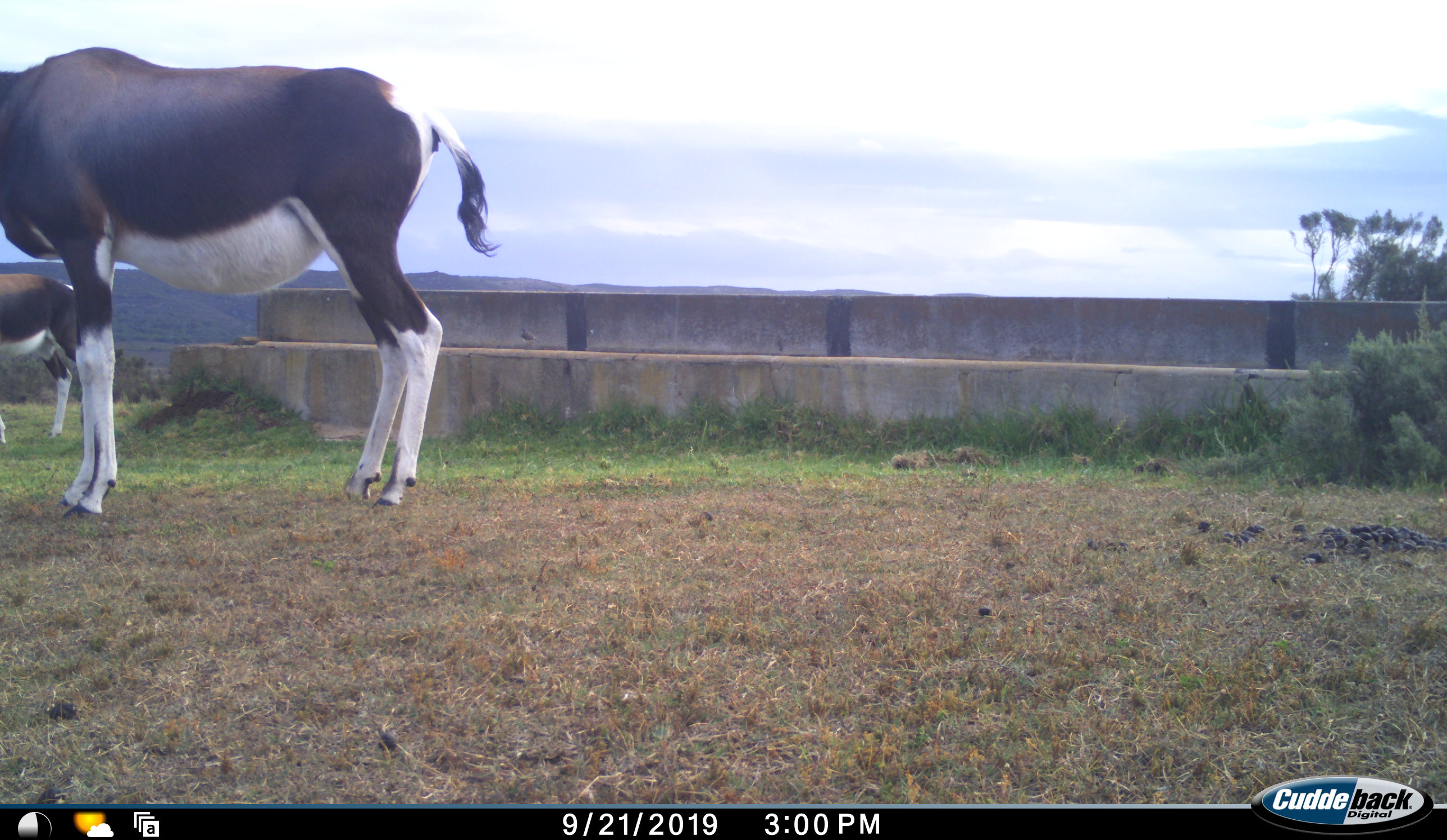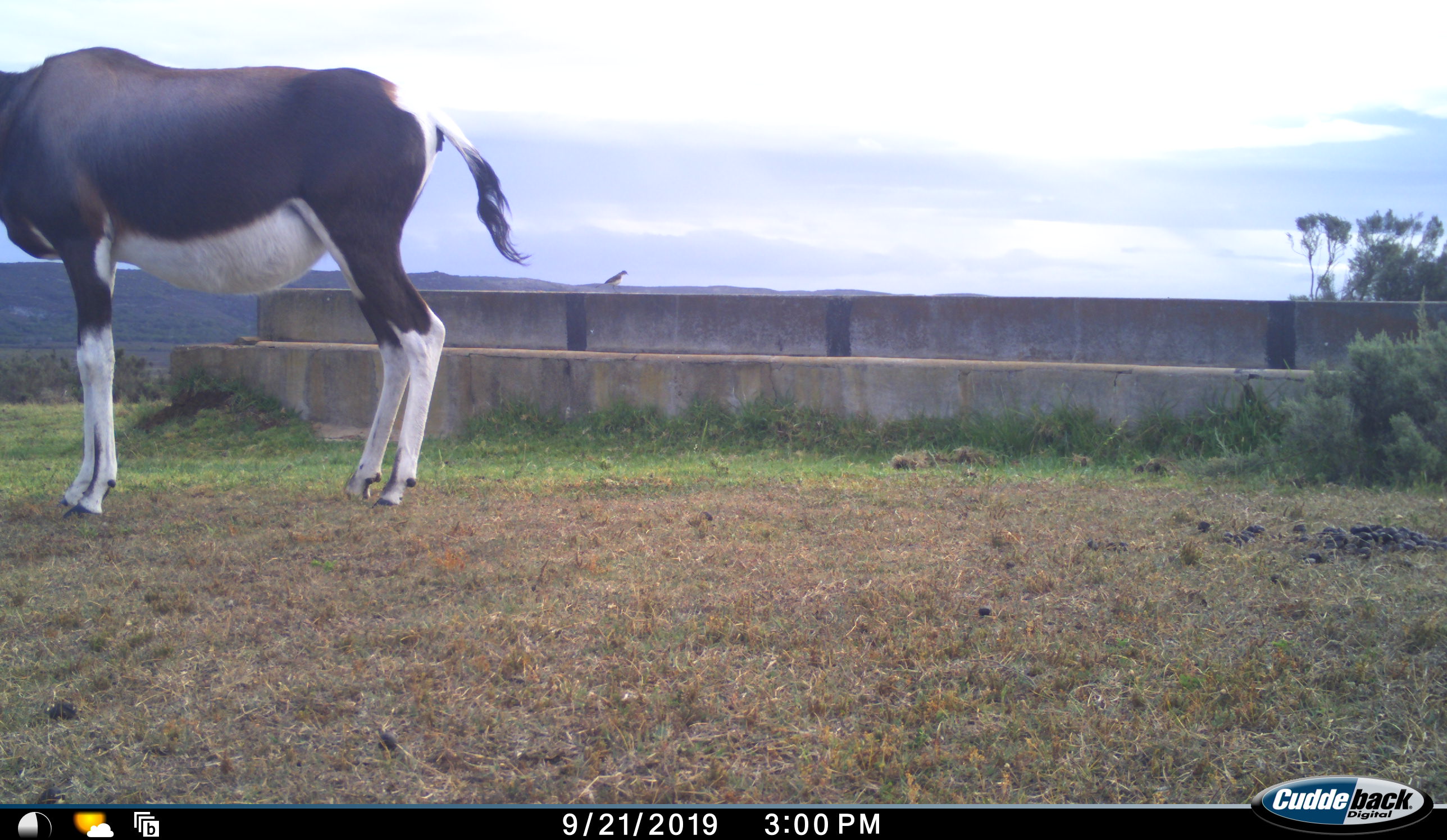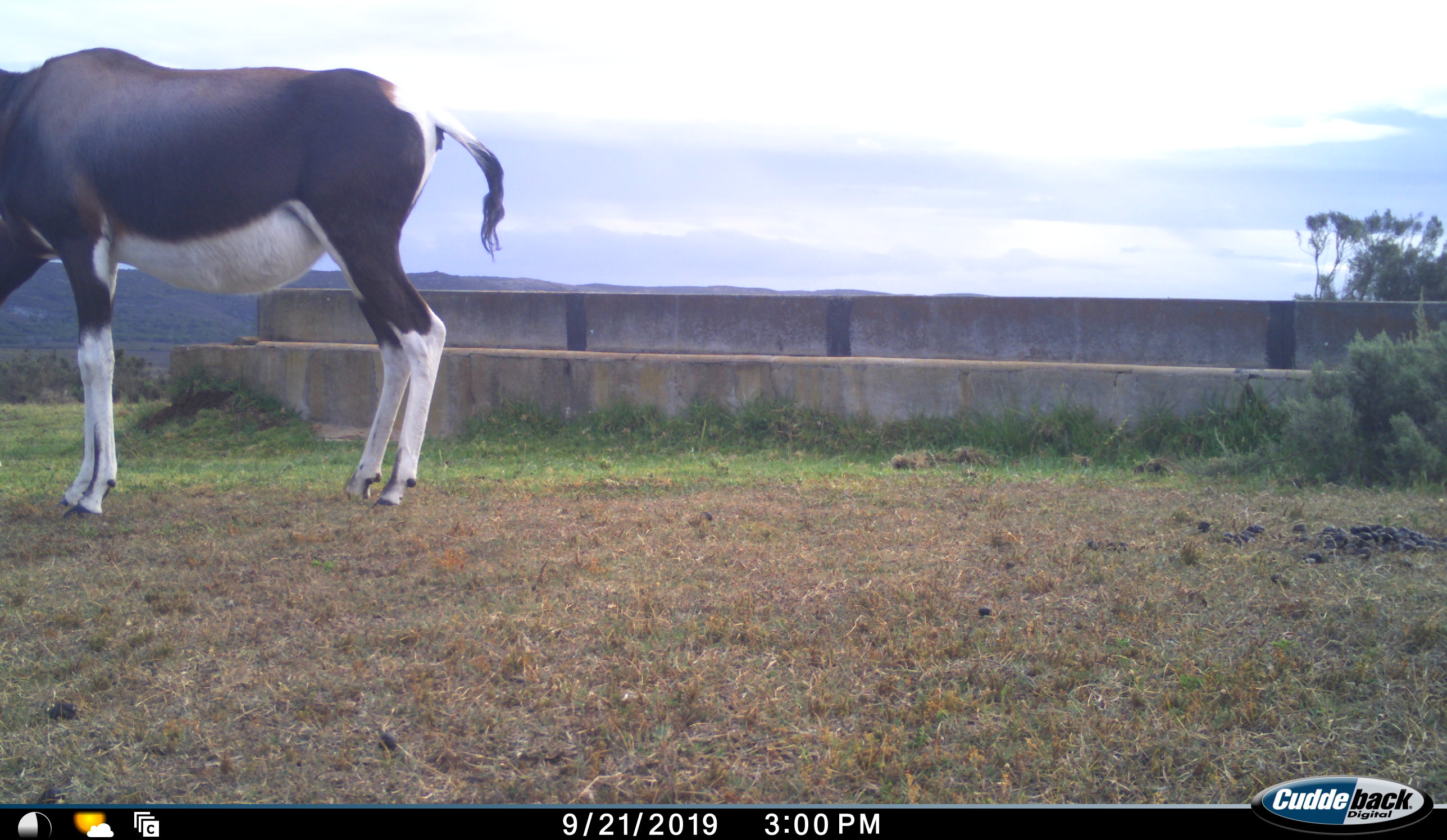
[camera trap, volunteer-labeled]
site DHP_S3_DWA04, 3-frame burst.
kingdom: Animalia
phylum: Chordata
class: Mammalia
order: Artiodactyla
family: Bovidae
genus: Damaliscus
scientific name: Damaliscus pygargus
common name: bontebok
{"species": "bontebok (Damaliscus pygargus)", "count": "2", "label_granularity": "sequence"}